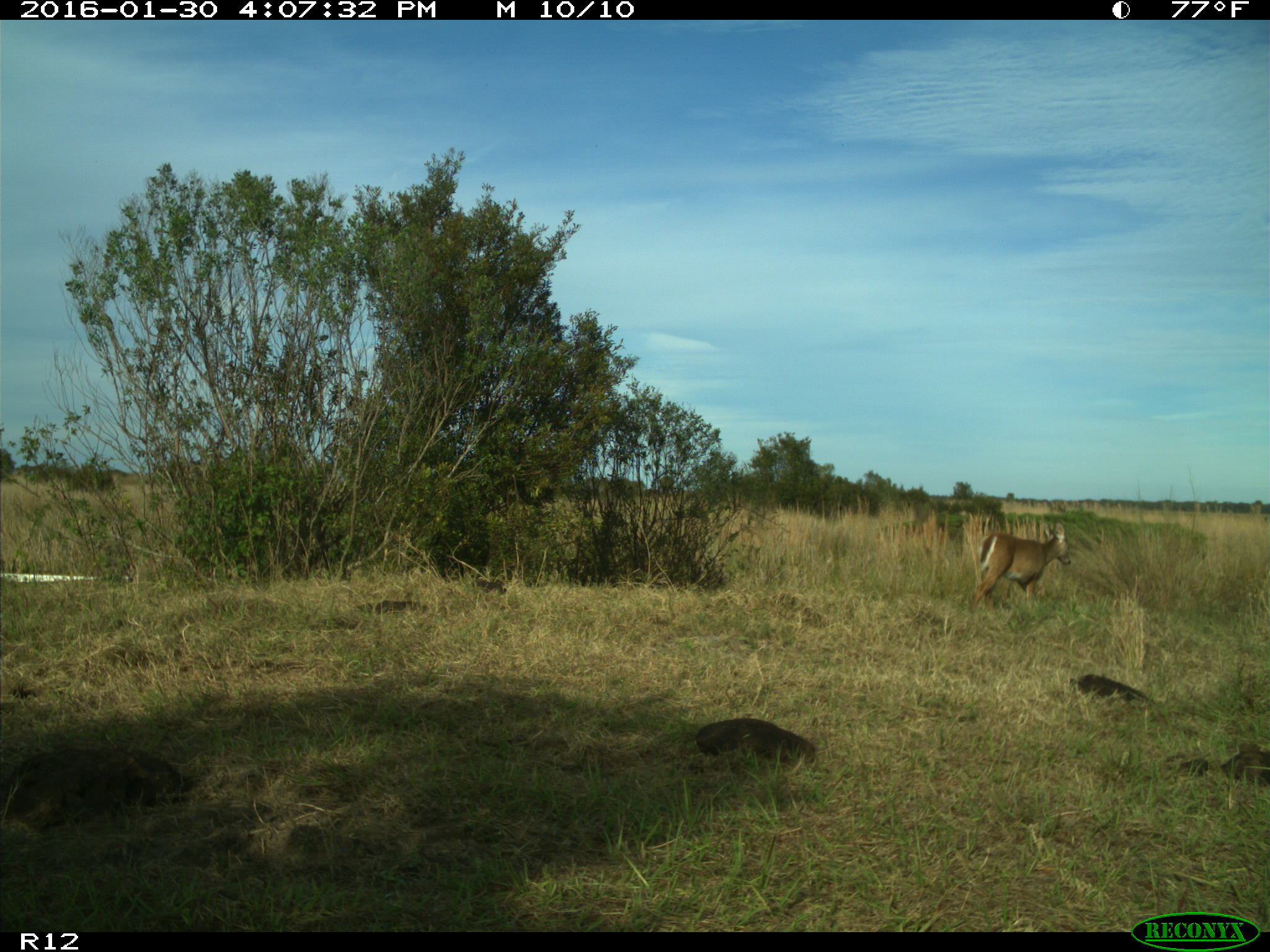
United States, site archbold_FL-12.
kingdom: Animalia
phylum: Chordata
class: Mammalia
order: Artiodactyla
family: Cervidae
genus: Odocoileus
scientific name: Odocoileus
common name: deer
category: unidentified deer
Unidentified deer (deer) (Odocoileus).